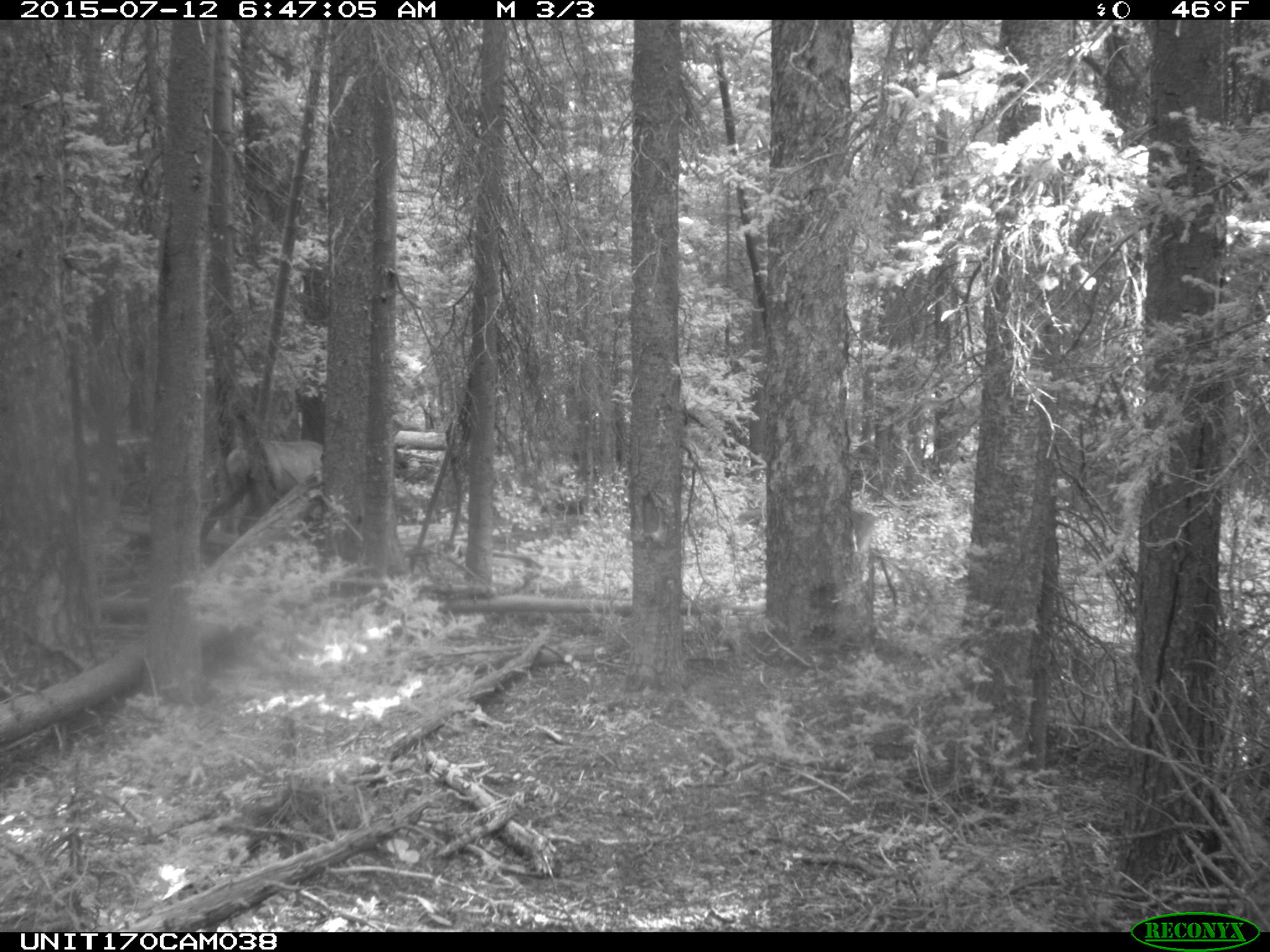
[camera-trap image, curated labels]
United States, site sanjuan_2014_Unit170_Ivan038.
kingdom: Animalia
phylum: Chordata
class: Mammalia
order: Artiodactyla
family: Cervidae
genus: Cervus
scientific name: Cervus elaphus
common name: red deer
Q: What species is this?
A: Cervus elaphus (red deer).